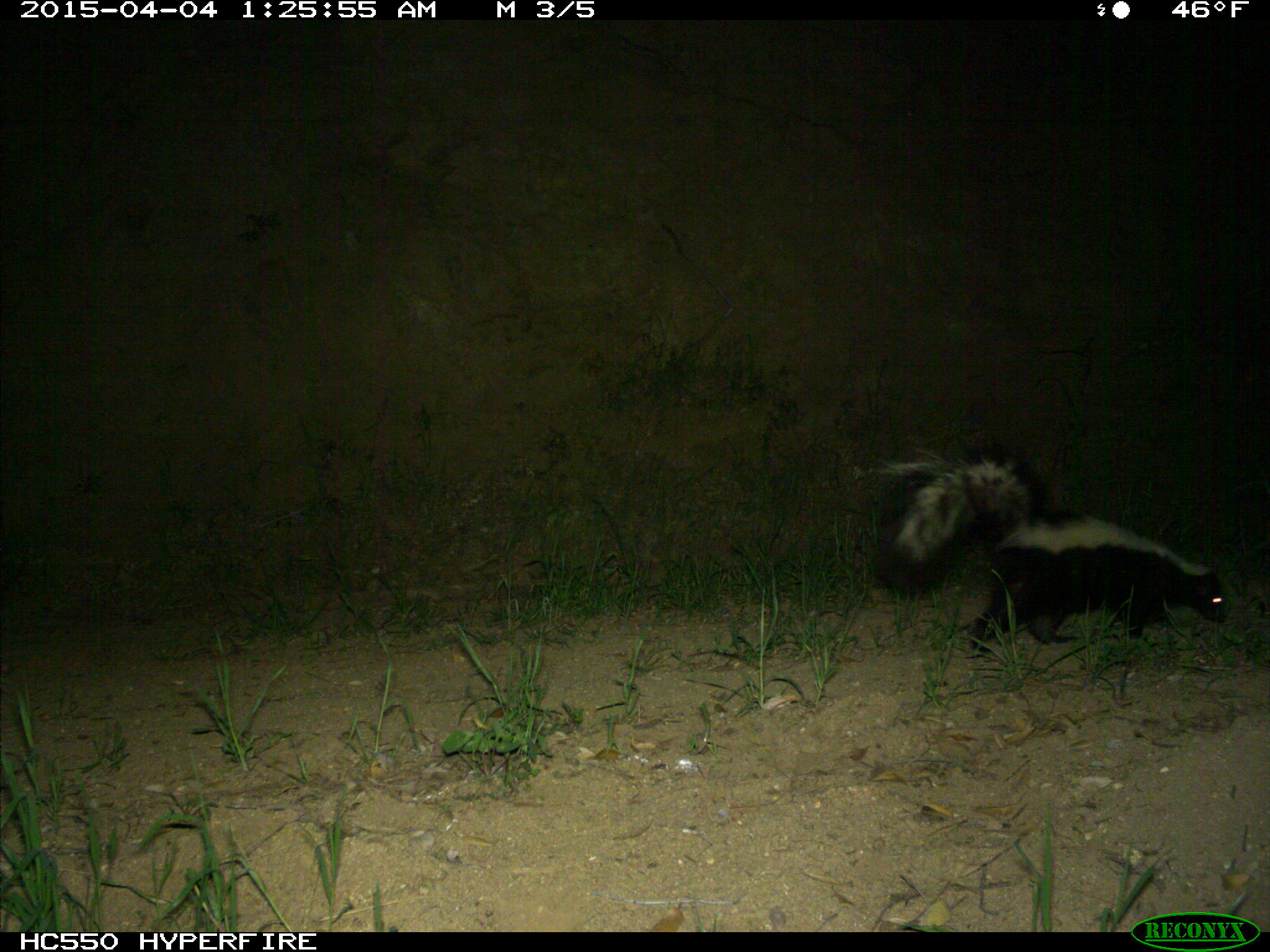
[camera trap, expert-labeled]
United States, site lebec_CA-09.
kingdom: Animalia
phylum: Chordata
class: Mammalia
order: Carnivora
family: Mephitidae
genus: Mephitis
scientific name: Mephitis mephitis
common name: striped skunk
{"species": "Mephitis mephitis (striped skunk)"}